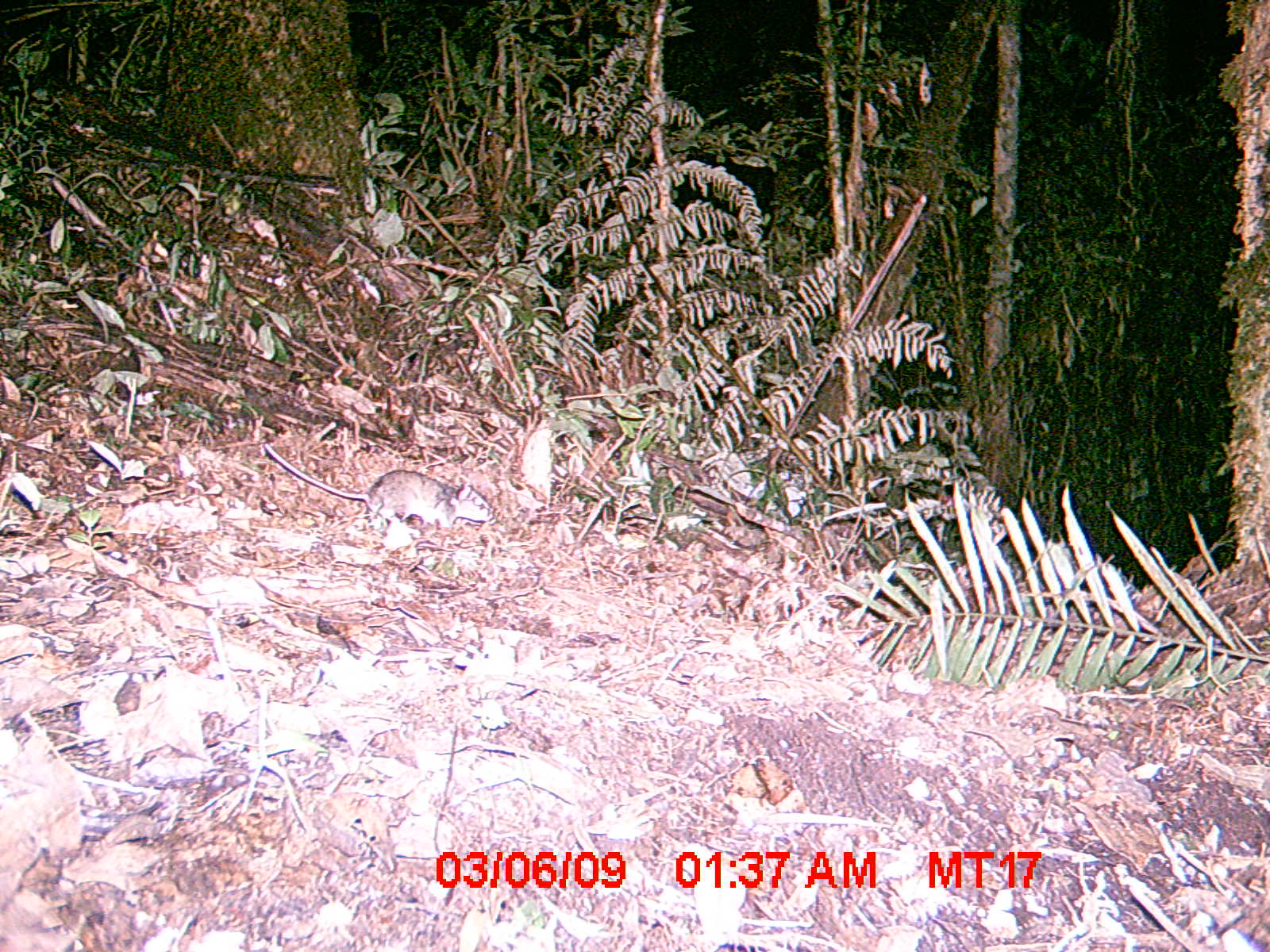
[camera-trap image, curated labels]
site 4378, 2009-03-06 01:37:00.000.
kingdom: Animalia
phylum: Chordata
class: Mammalia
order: Rodentia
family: Nesomyidae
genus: Eliurus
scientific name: Eliurus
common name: eliurus rat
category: eliurus sp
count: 1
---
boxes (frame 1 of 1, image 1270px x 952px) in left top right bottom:
eliurus sp: 264 443 493 533